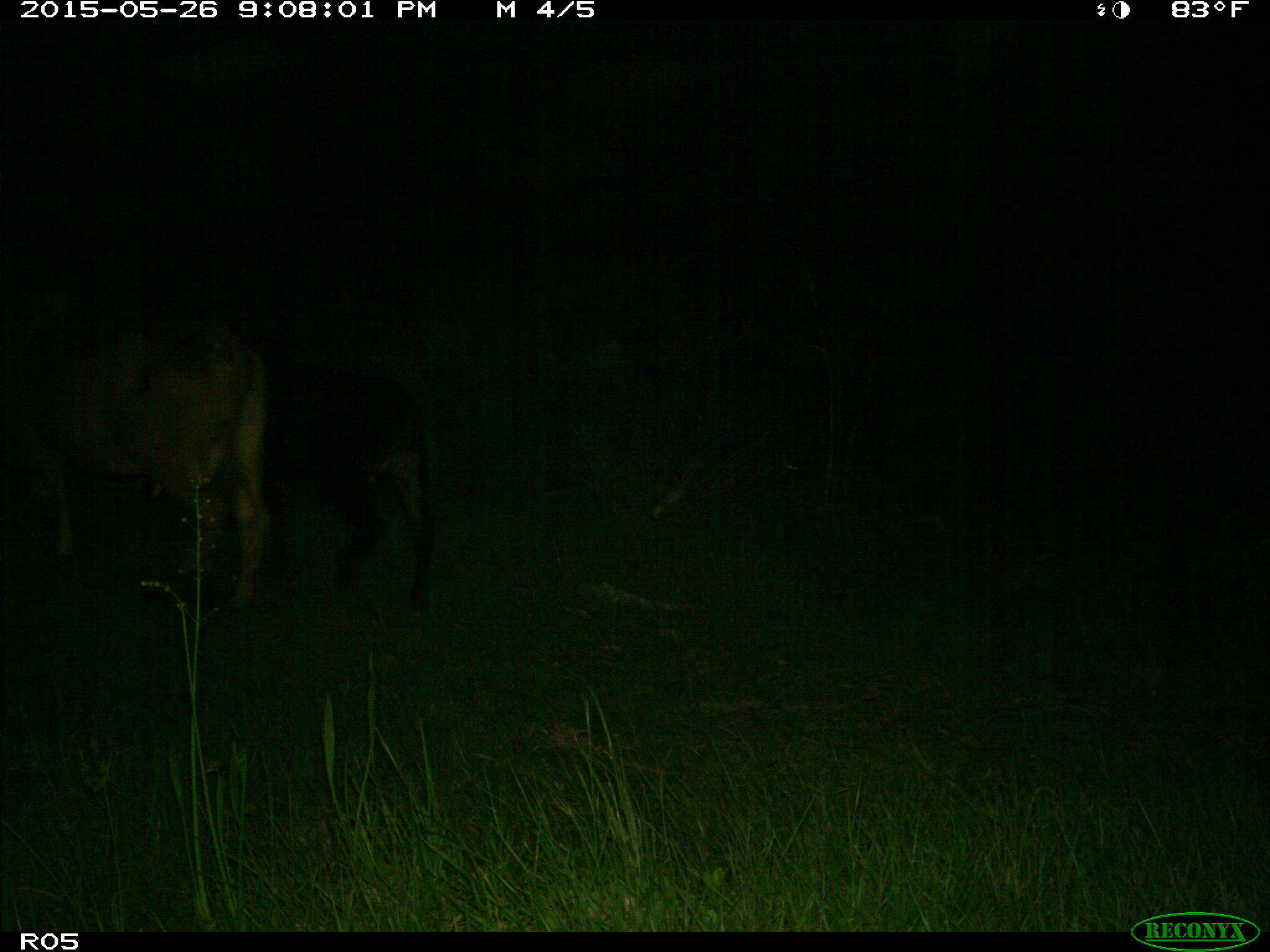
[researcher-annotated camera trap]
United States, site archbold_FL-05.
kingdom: Animalia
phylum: Chordata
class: Mammalia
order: Artiodactyla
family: Bovidae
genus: Bos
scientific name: Bos taurus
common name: domestic cow